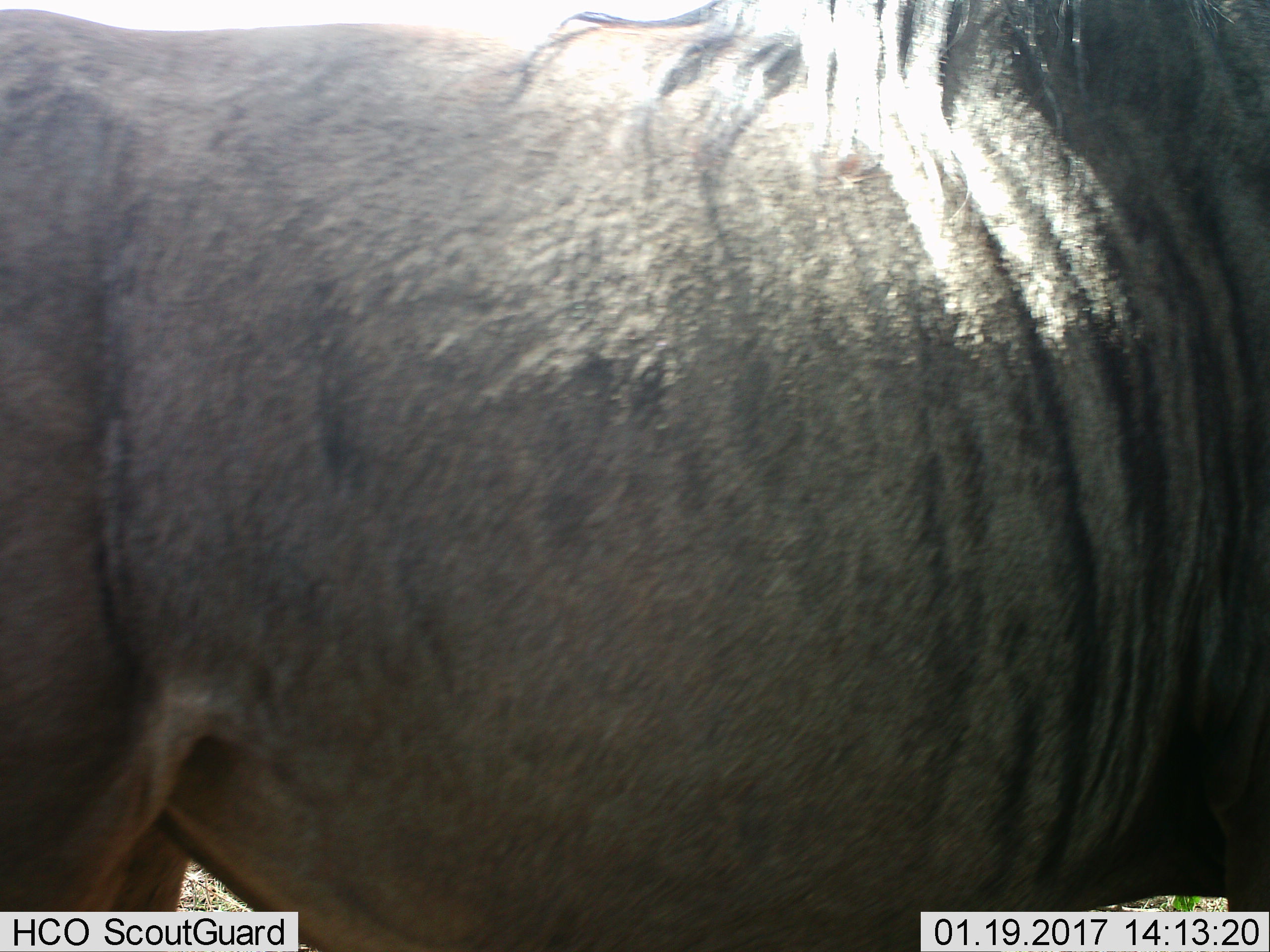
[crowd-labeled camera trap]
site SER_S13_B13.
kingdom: Animalia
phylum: Chordata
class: Mammalia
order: Artiodactyla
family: Bovidae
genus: Connochaetes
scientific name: Connochaetes taurinus taurinus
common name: blue wildebeest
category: wildebeestblue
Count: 1.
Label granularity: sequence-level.